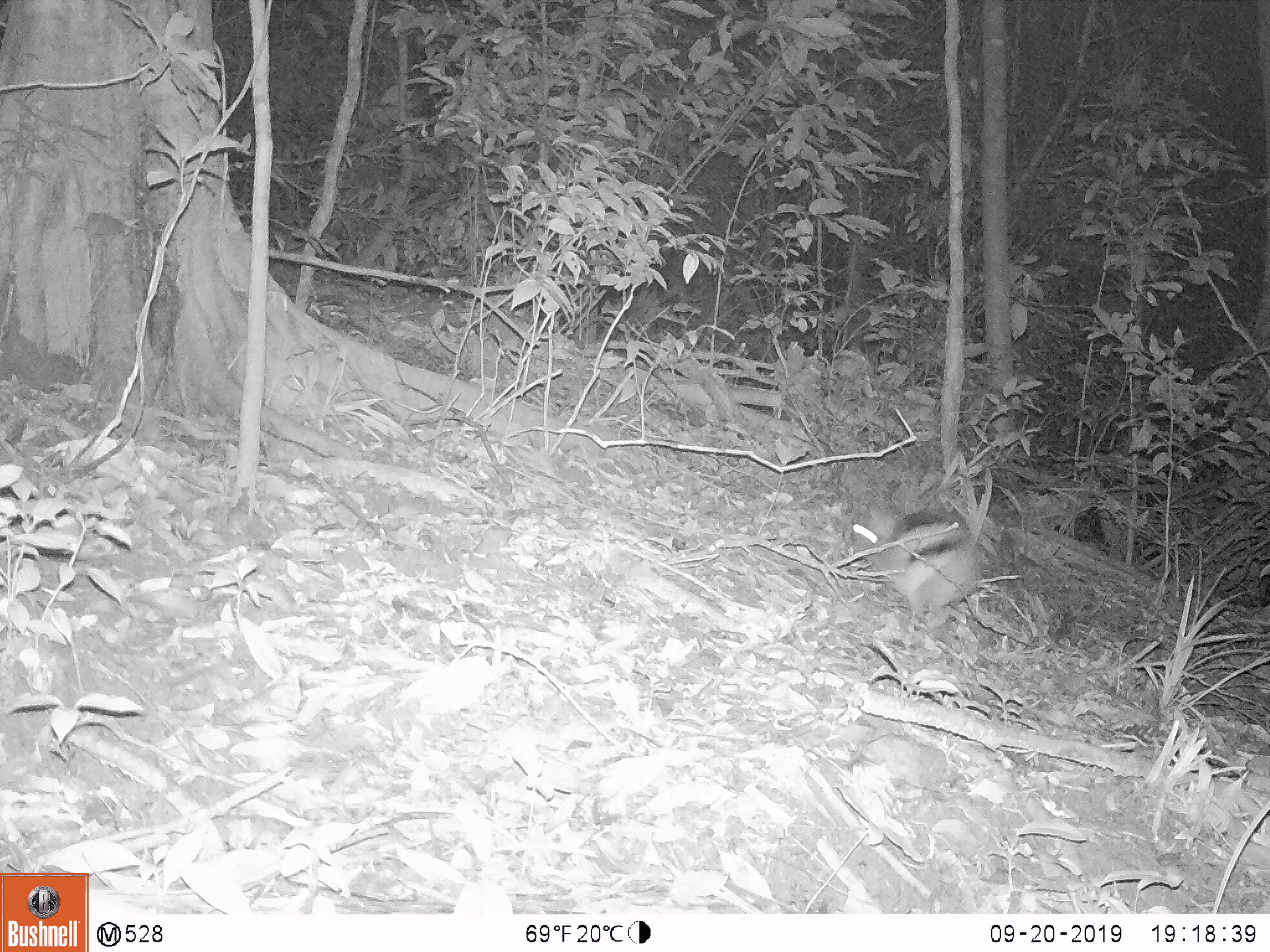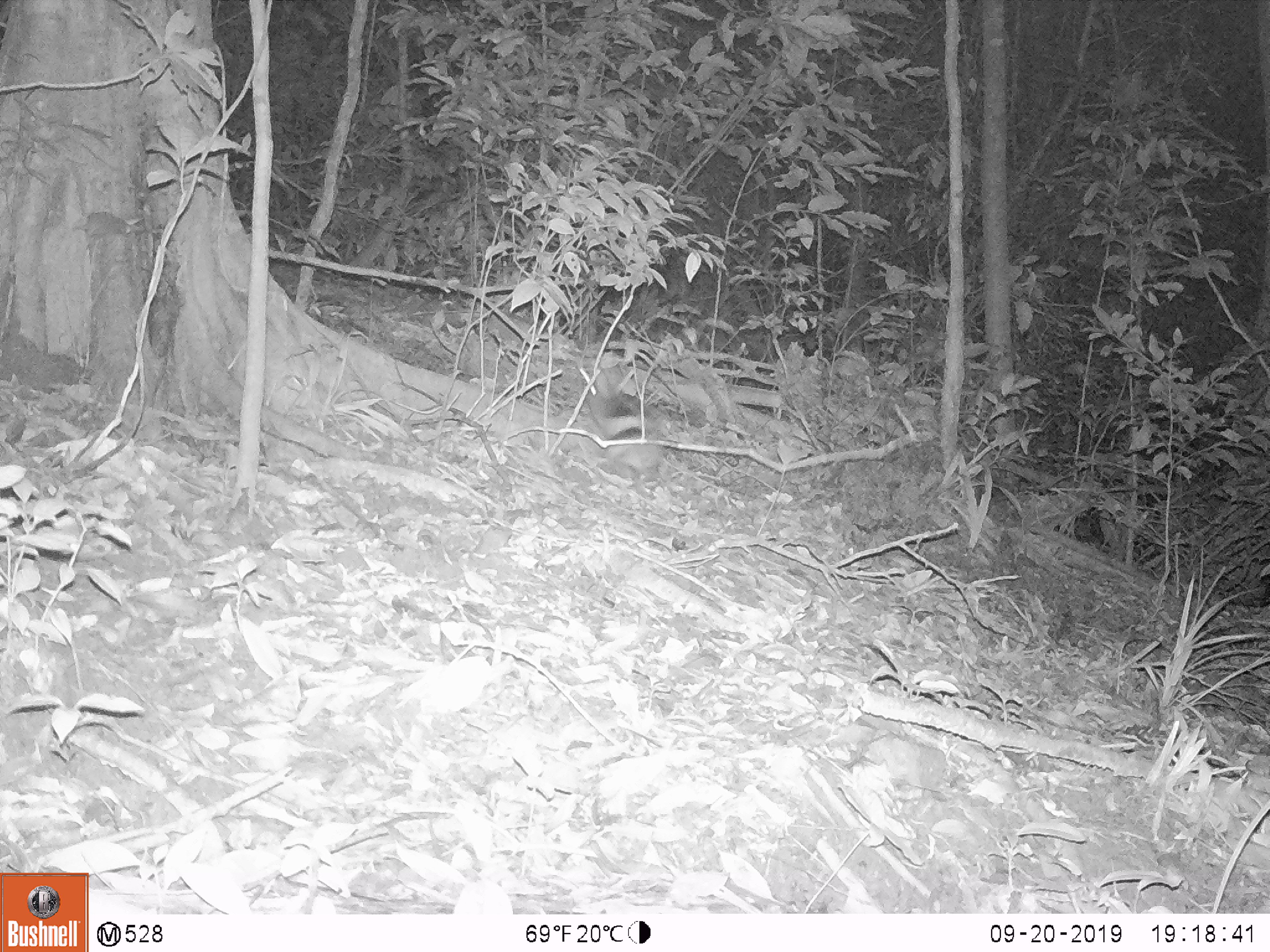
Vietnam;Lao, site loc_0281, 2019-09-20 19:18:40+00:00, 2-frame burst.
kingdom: Animalia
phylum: Chordata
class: Mammalia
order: Lagomorpha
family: Leporidae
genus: Nesolagus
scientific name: Nesolagus timminsi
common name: annamite striped rabbit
Annamite striped rabbit (Nesolagus timminsi). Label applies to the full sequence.